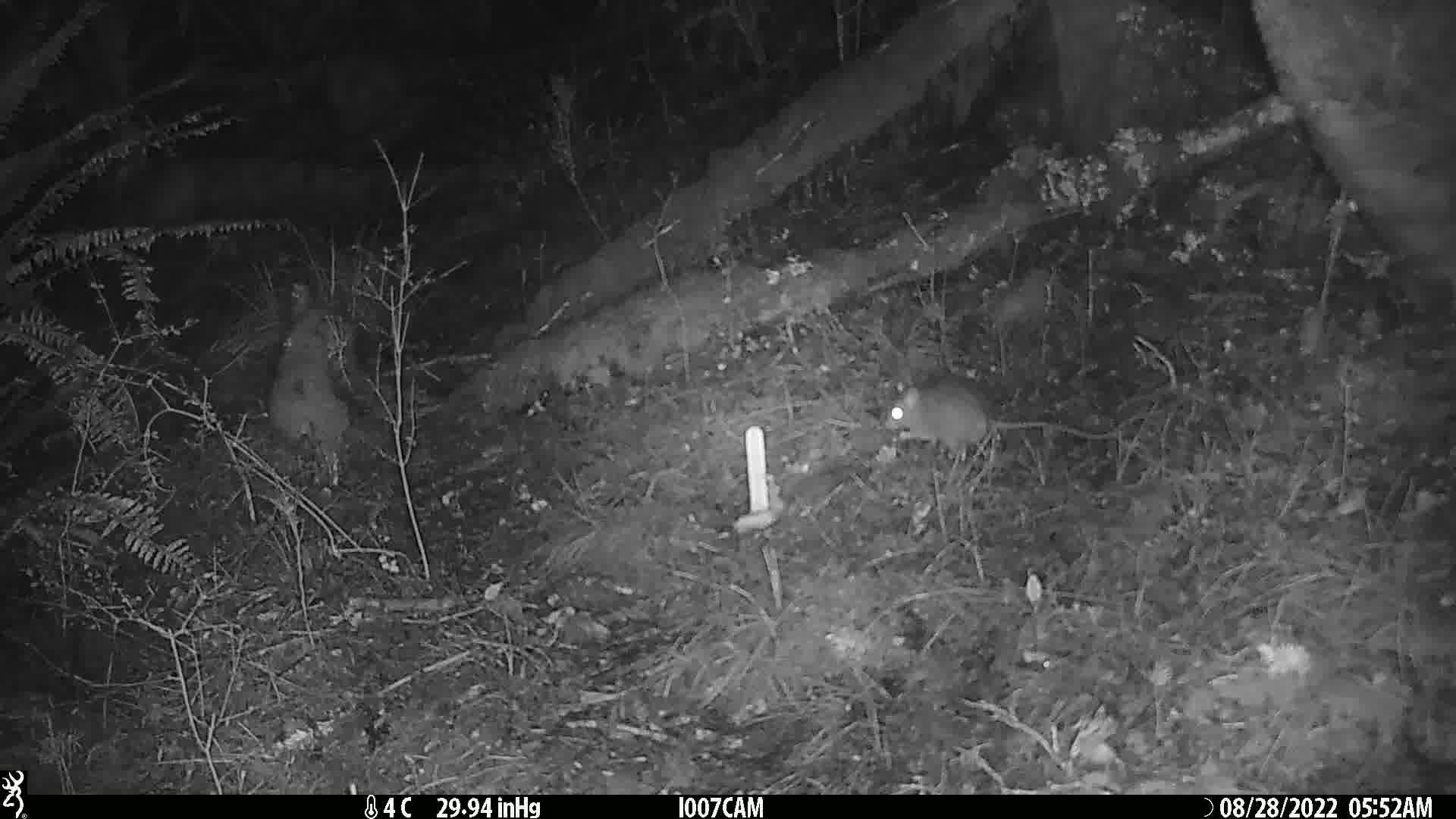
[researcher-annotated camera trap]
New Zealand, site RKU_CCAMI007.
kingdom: Animalia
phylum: Chordata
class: Mammalia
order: Rodentia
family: Muridae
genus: Rattus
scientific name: Rattus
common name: rat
Rat (Rattus).